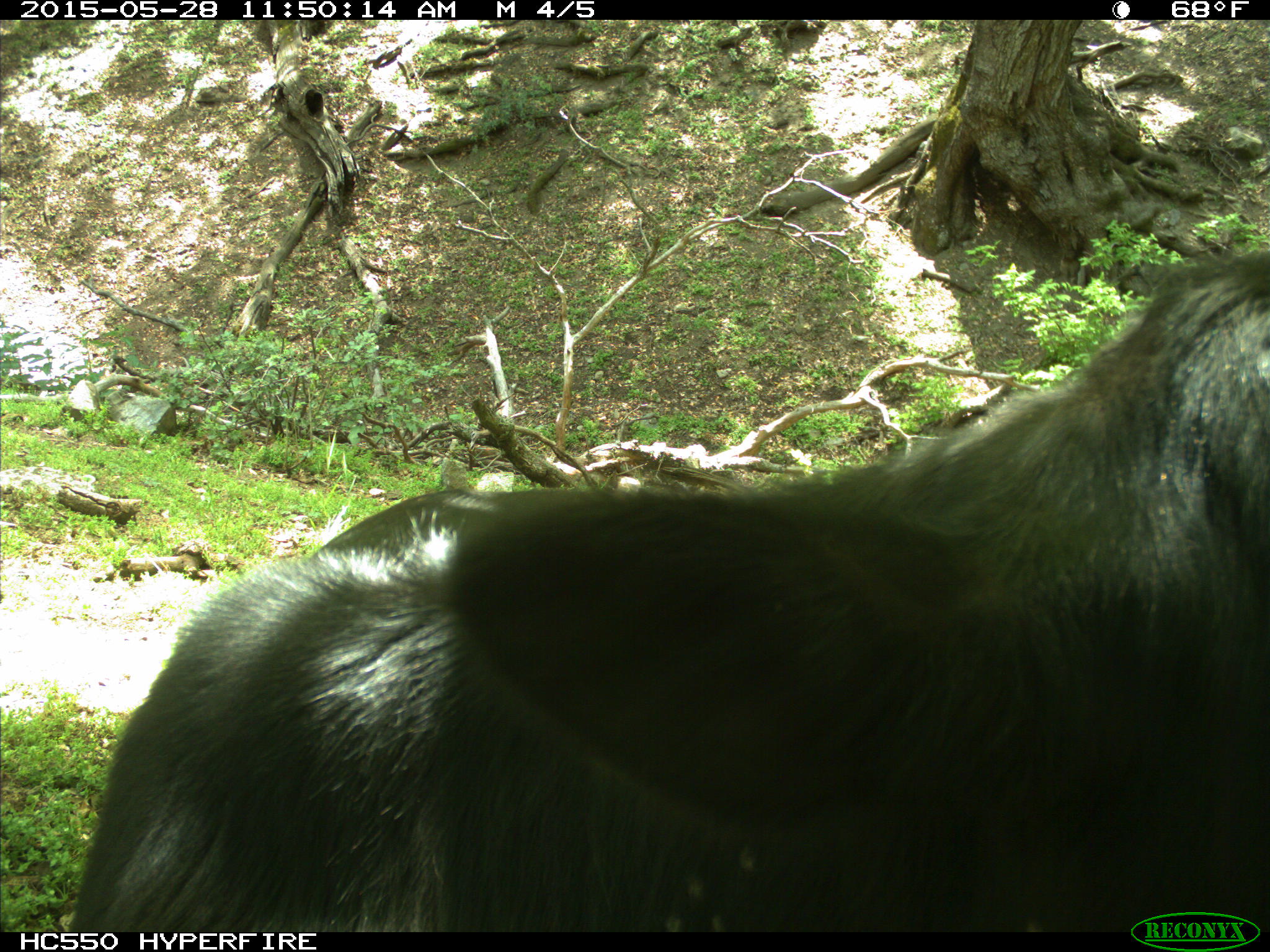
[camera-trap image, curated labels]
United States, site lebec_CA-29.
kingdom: Animalia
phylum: Chordata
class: Mammalia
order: Artiodactyla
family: Bovidae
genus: Bos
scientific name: Bos taurus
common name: domestic cow